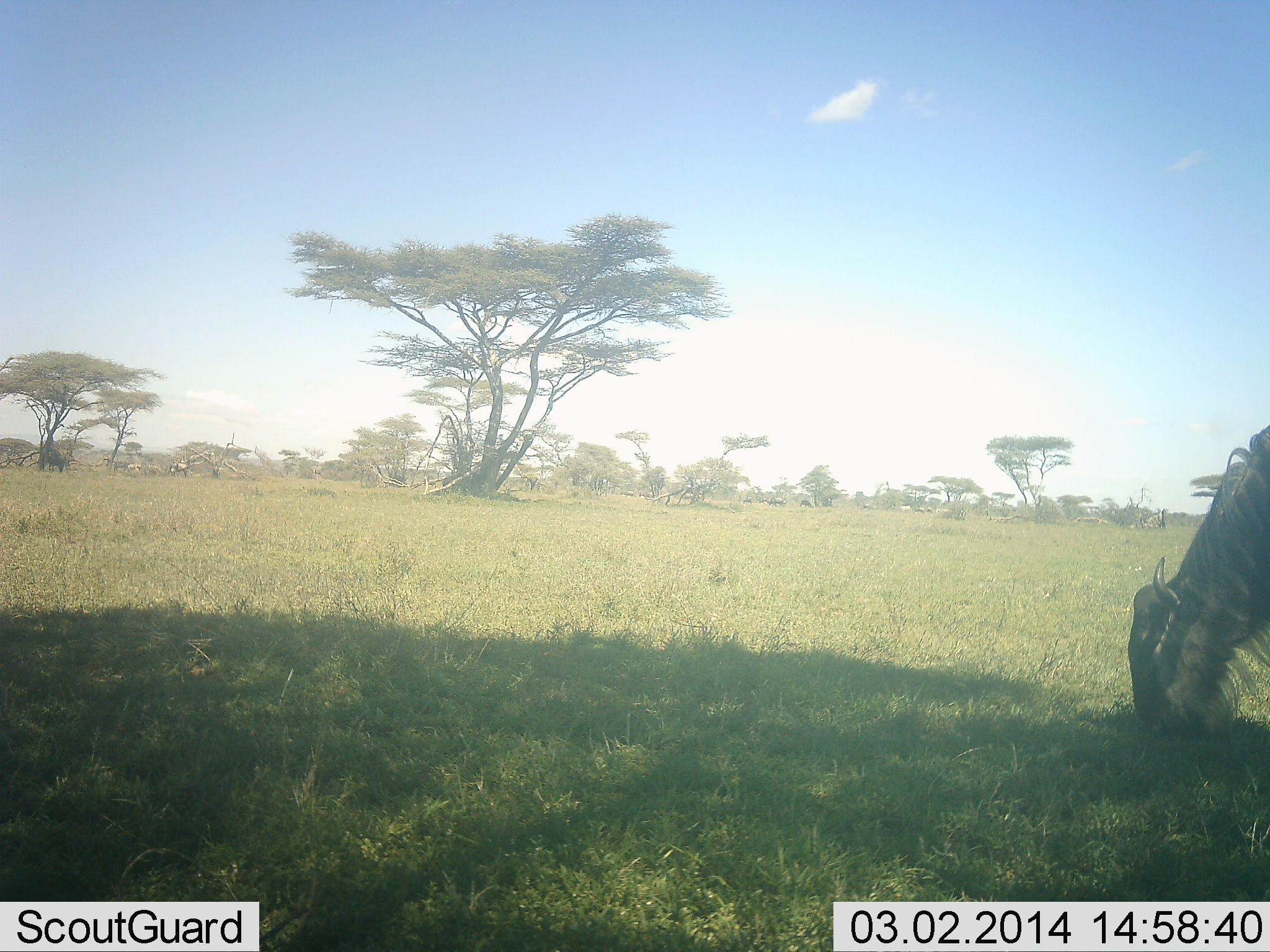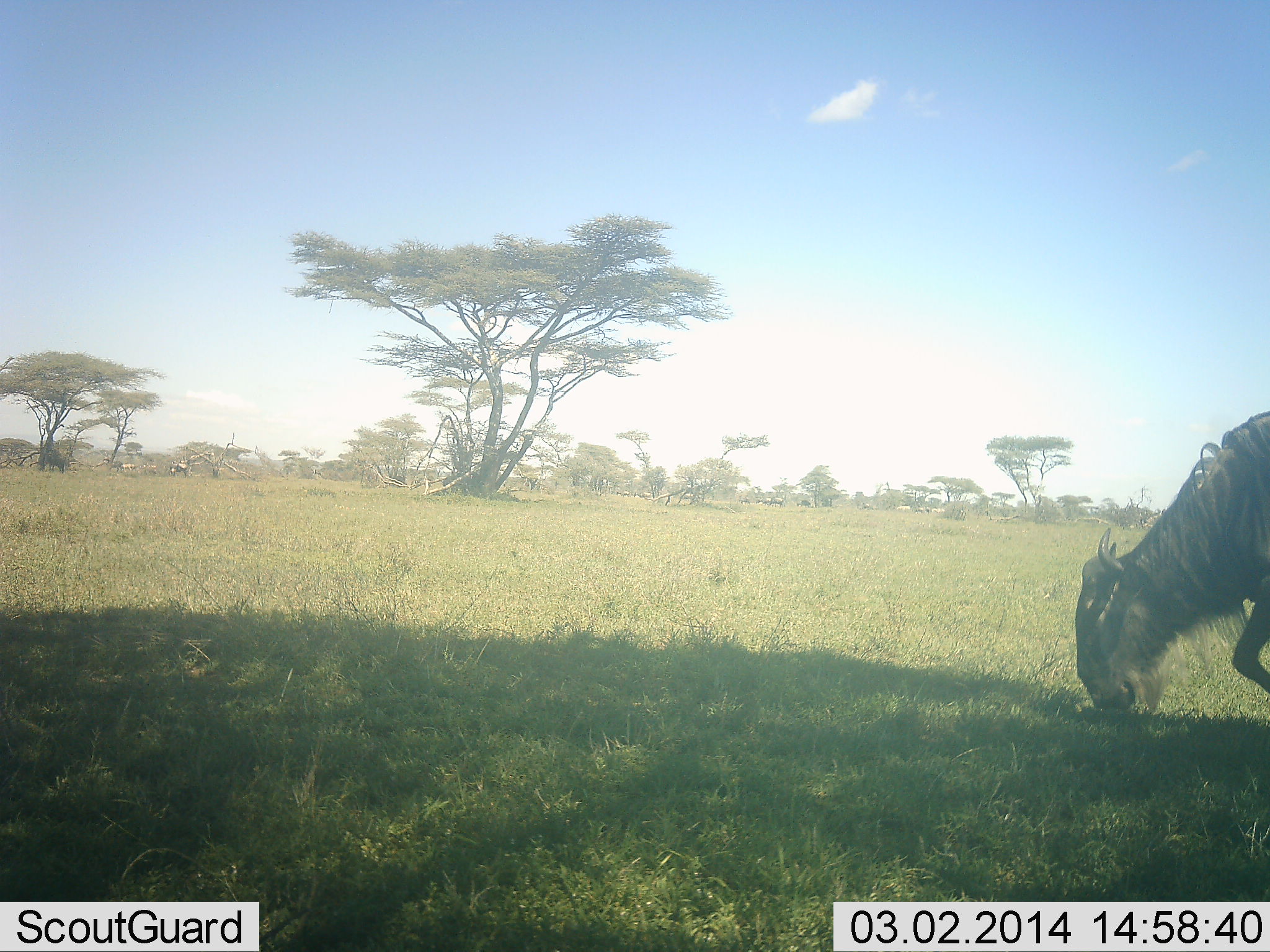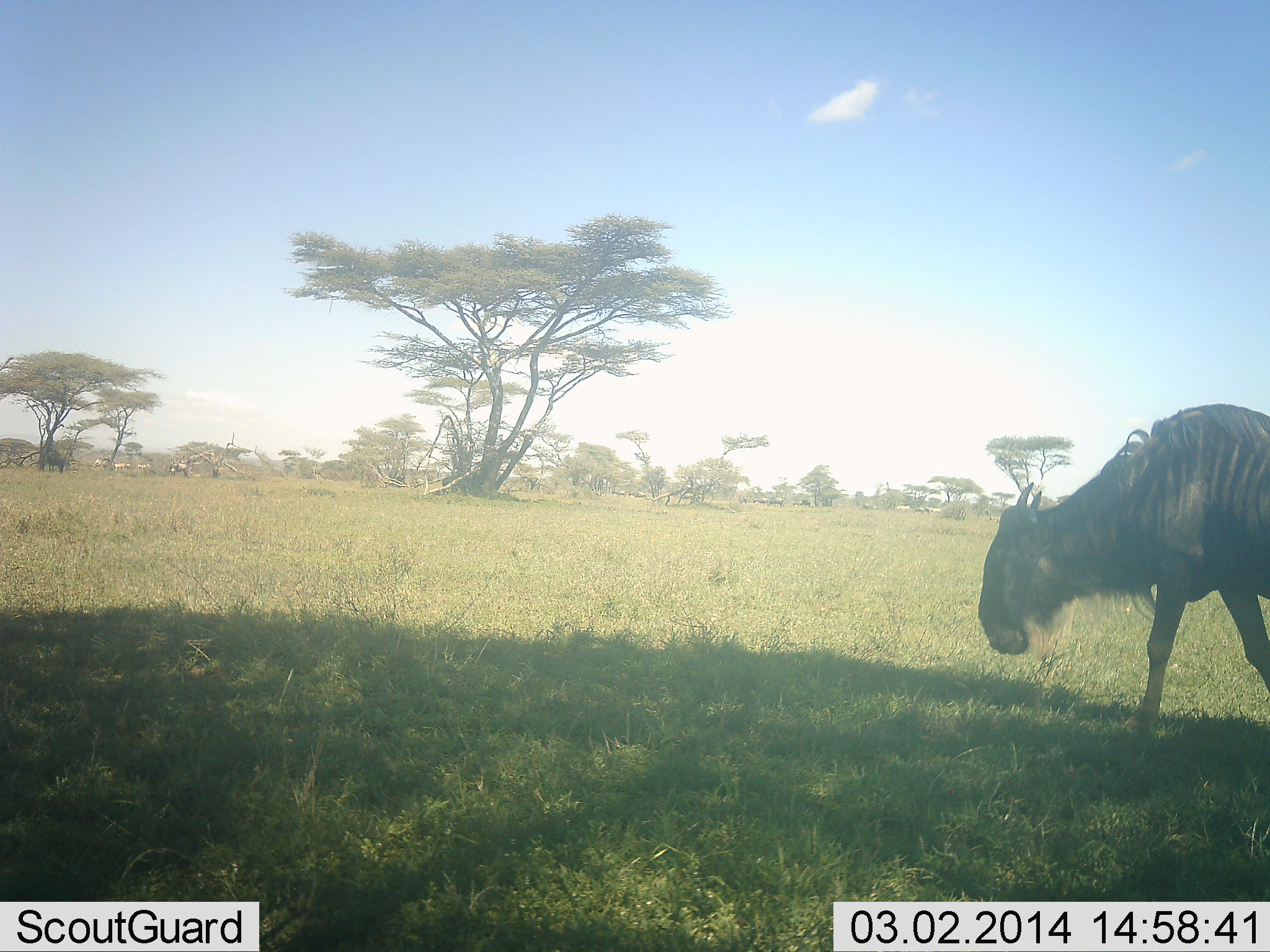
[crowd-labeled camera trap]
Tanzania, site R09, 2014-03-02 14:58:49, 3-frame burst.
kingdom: Animalia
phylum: Chordata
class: Mammalia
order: Artiodactyla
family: Bovidae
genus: Connochaetes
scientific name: Connochaetes taurinus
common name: blue wildebeest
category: wildebeest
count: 1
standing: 0%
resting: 0%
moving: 20%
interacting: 0%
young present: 0%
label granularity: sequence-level